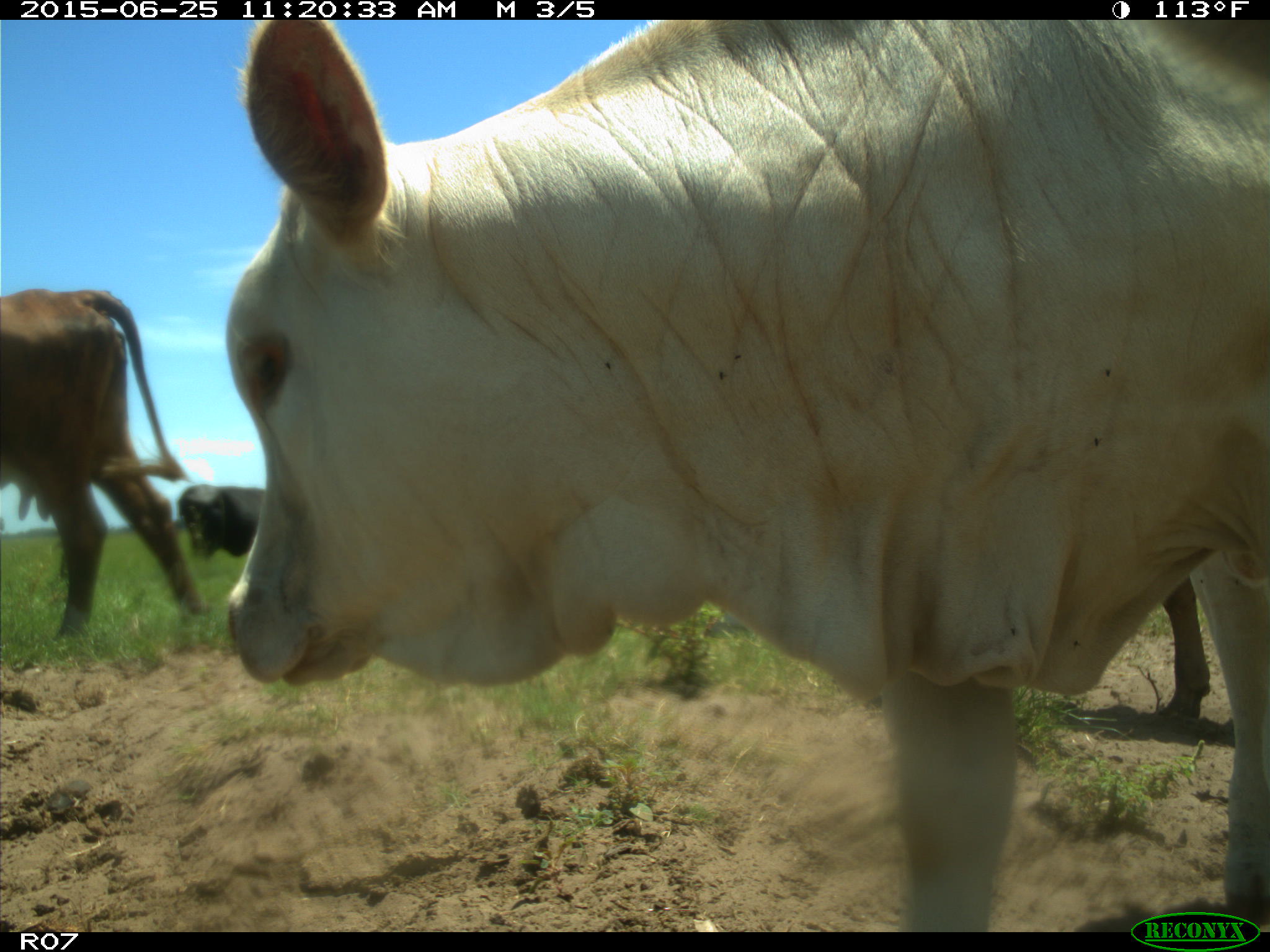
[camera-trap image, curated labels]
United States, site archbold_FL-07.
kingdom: Animalia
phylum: Chordata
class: Mammalia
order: Artiodactyla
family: Bovidae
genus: Bos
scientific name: Bos taurus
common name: domestic cow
Bos taurus (domestic cow).